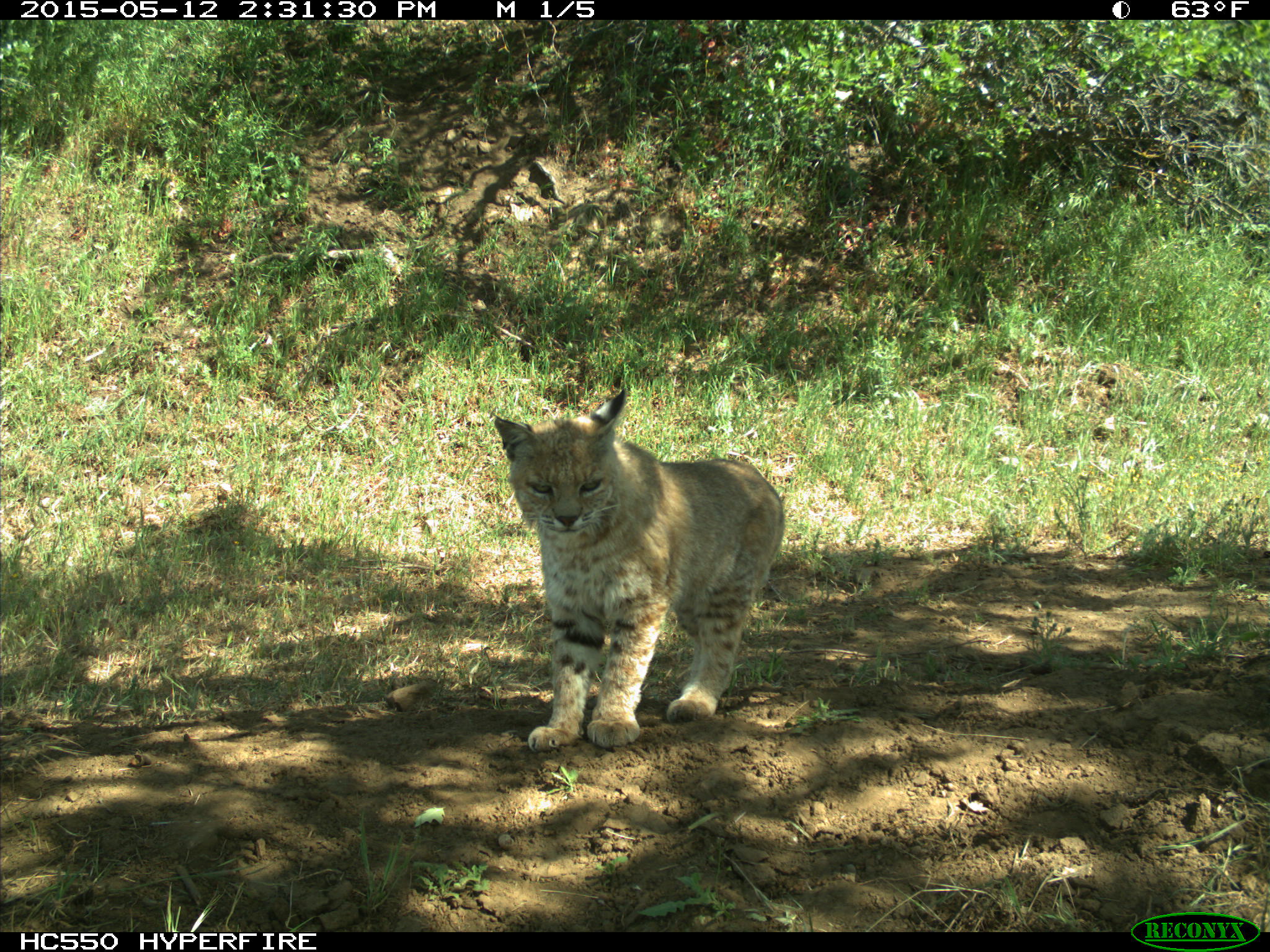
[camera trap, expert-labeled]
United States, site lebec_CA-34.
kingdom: Animalia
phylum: Chordata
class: Mammalia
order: Carnivora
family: Felidae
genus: Lynx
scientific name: Lynx rufus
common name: bobcat